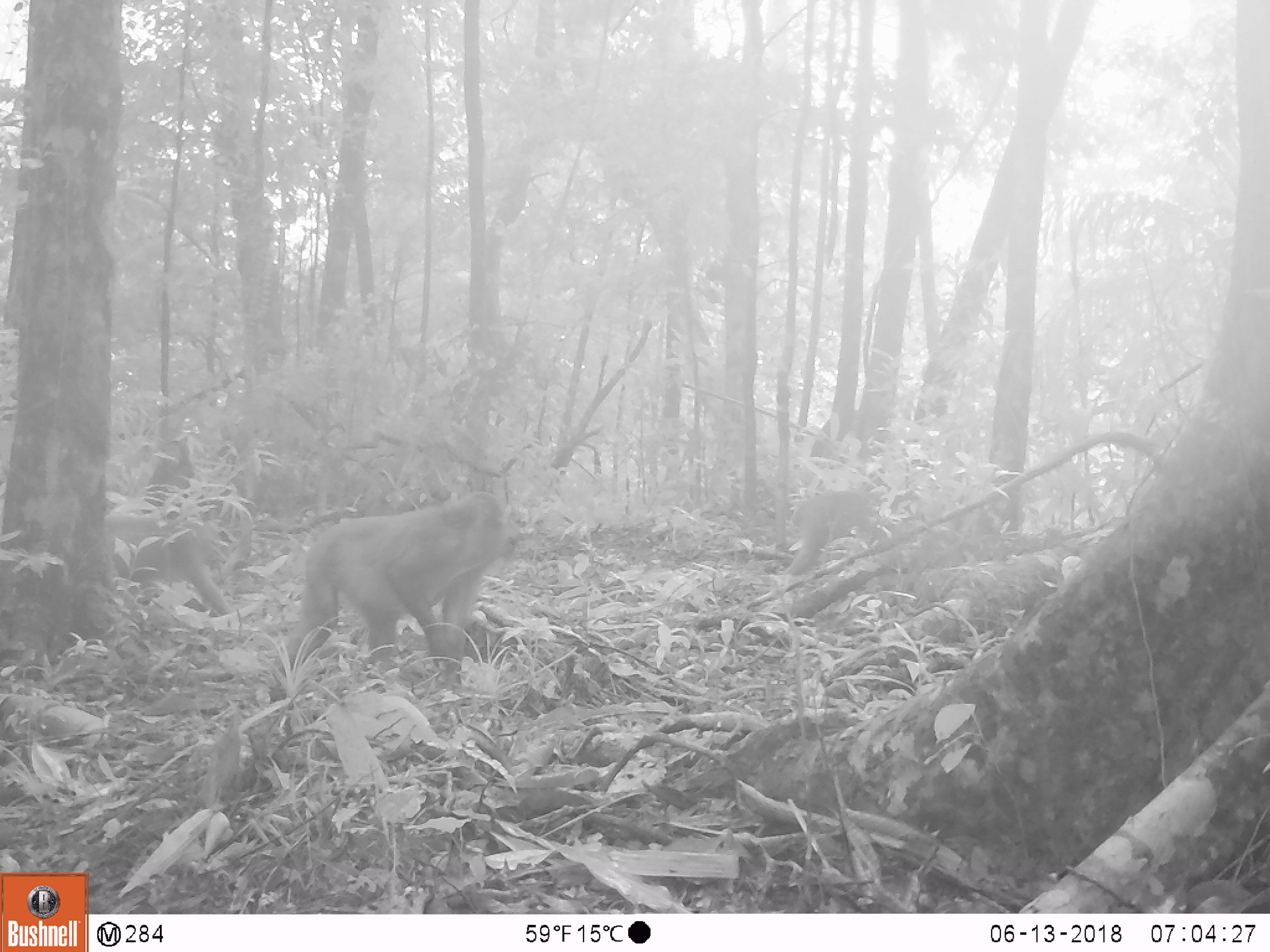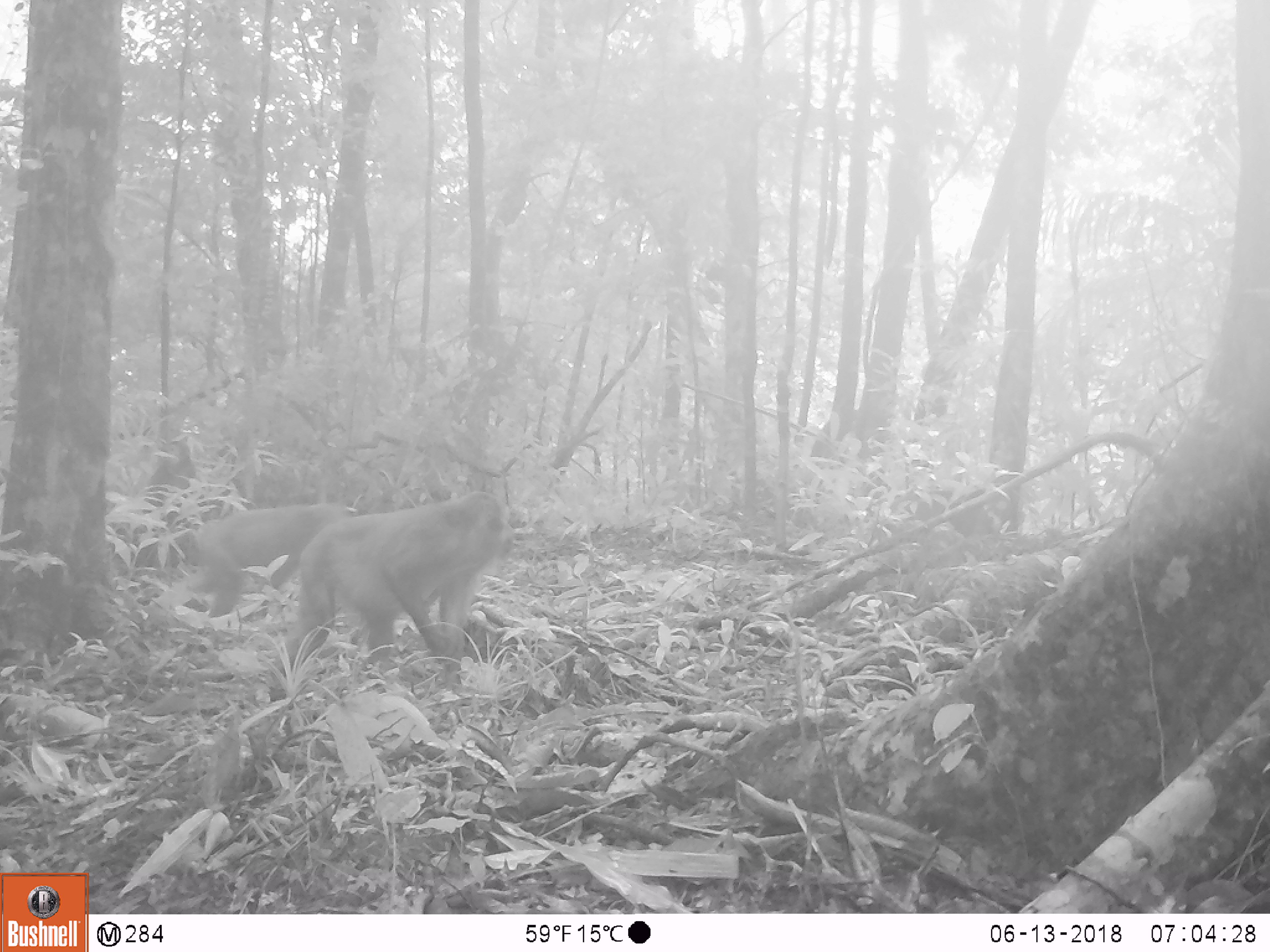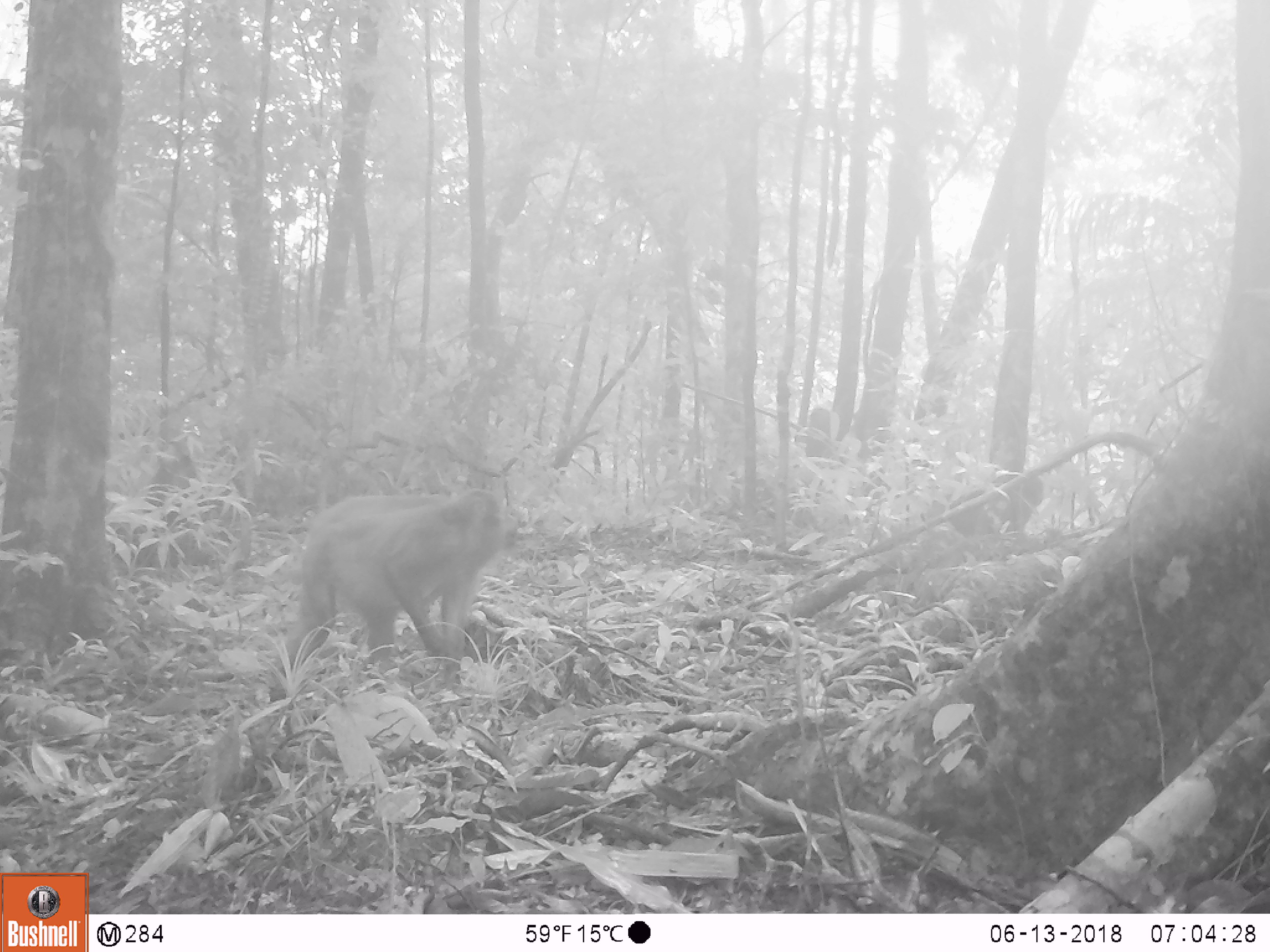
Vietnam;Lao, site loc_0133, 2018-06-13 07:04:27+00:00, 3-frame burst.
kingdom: Animalia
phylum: Chordata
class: Mammalia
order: Primates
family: Cercopithecidae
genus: Macaca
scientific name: Macaca arctoides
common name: stump-tailed macaque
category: stump tailed macaque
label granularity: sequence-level